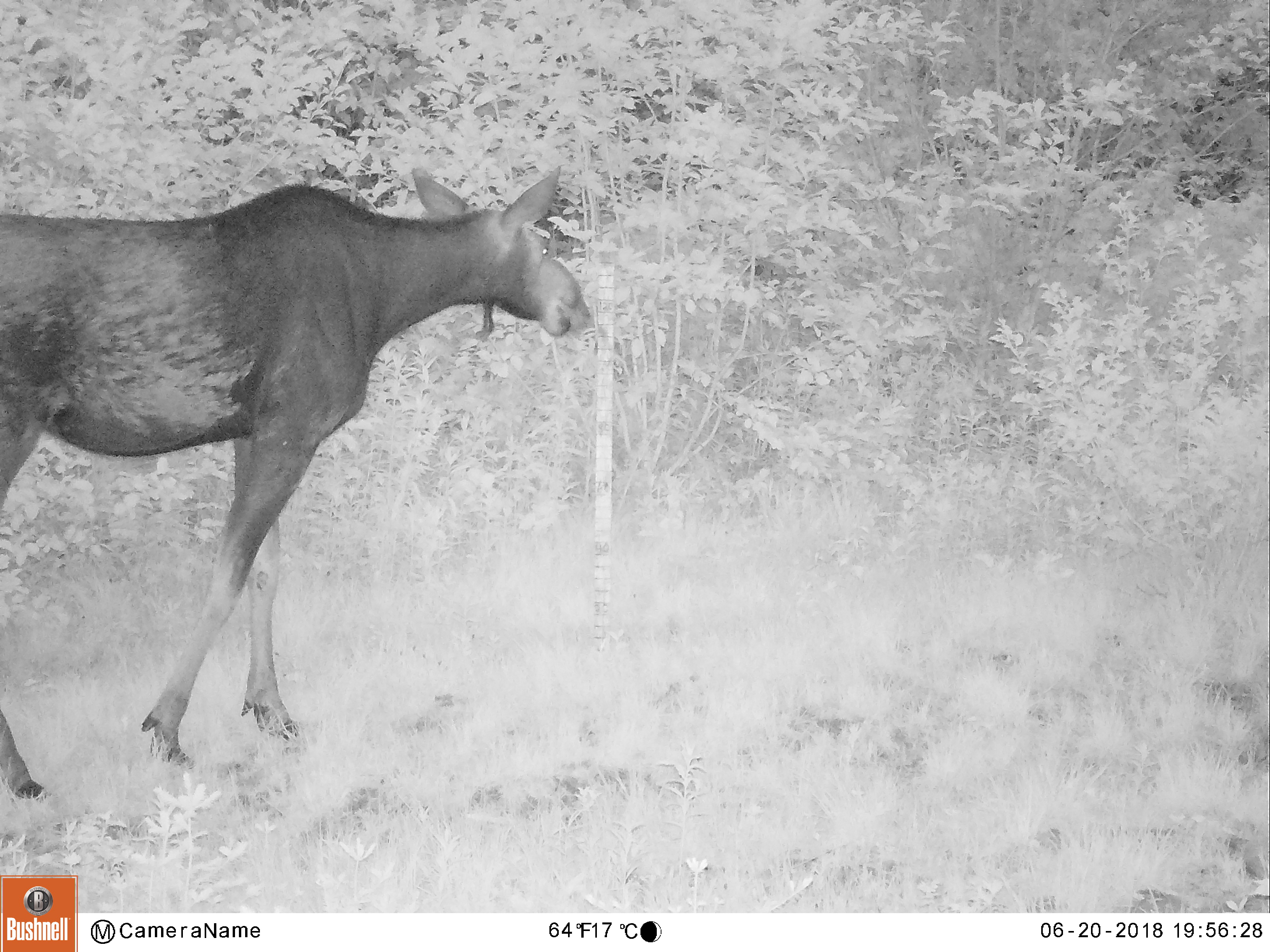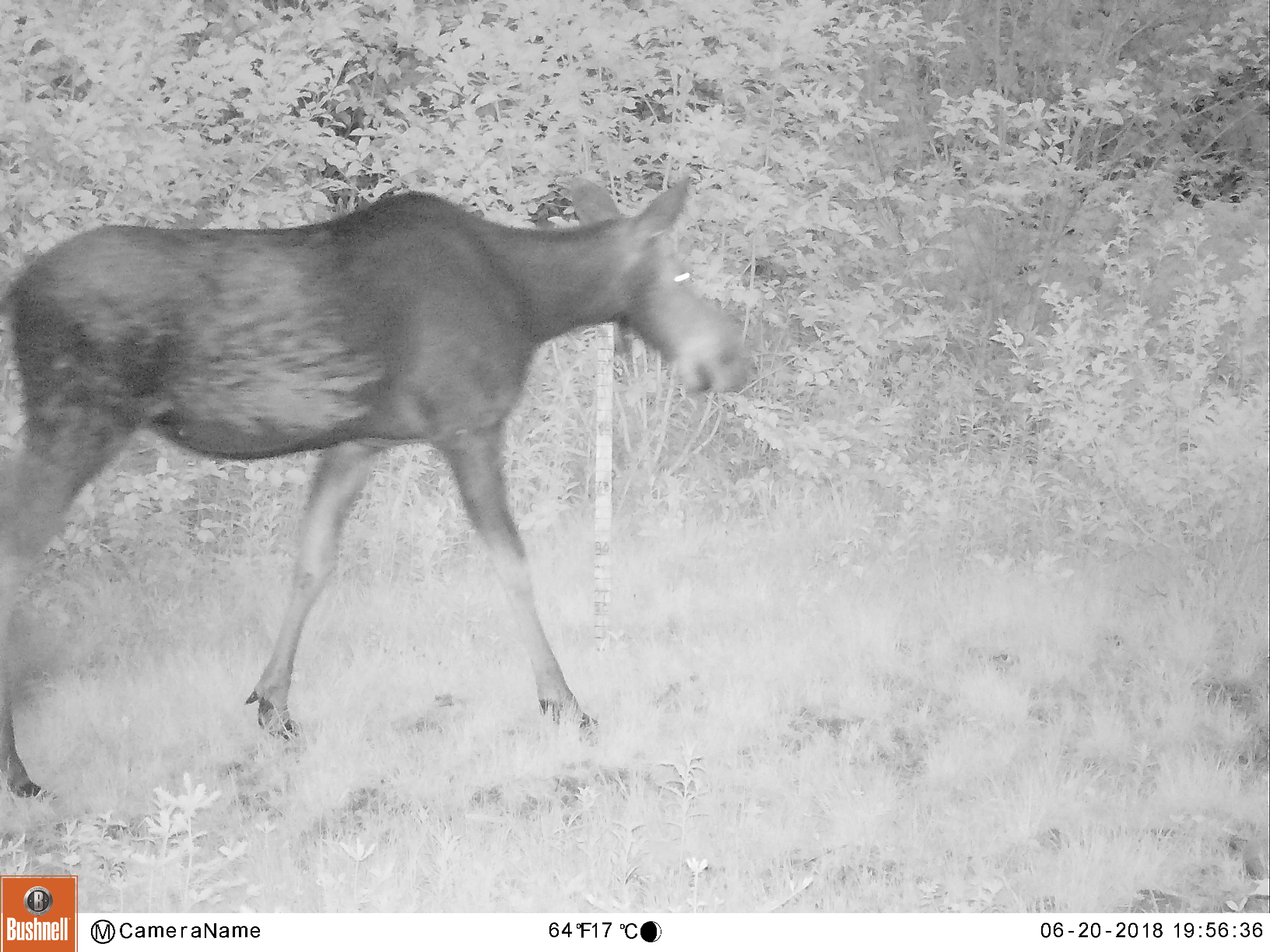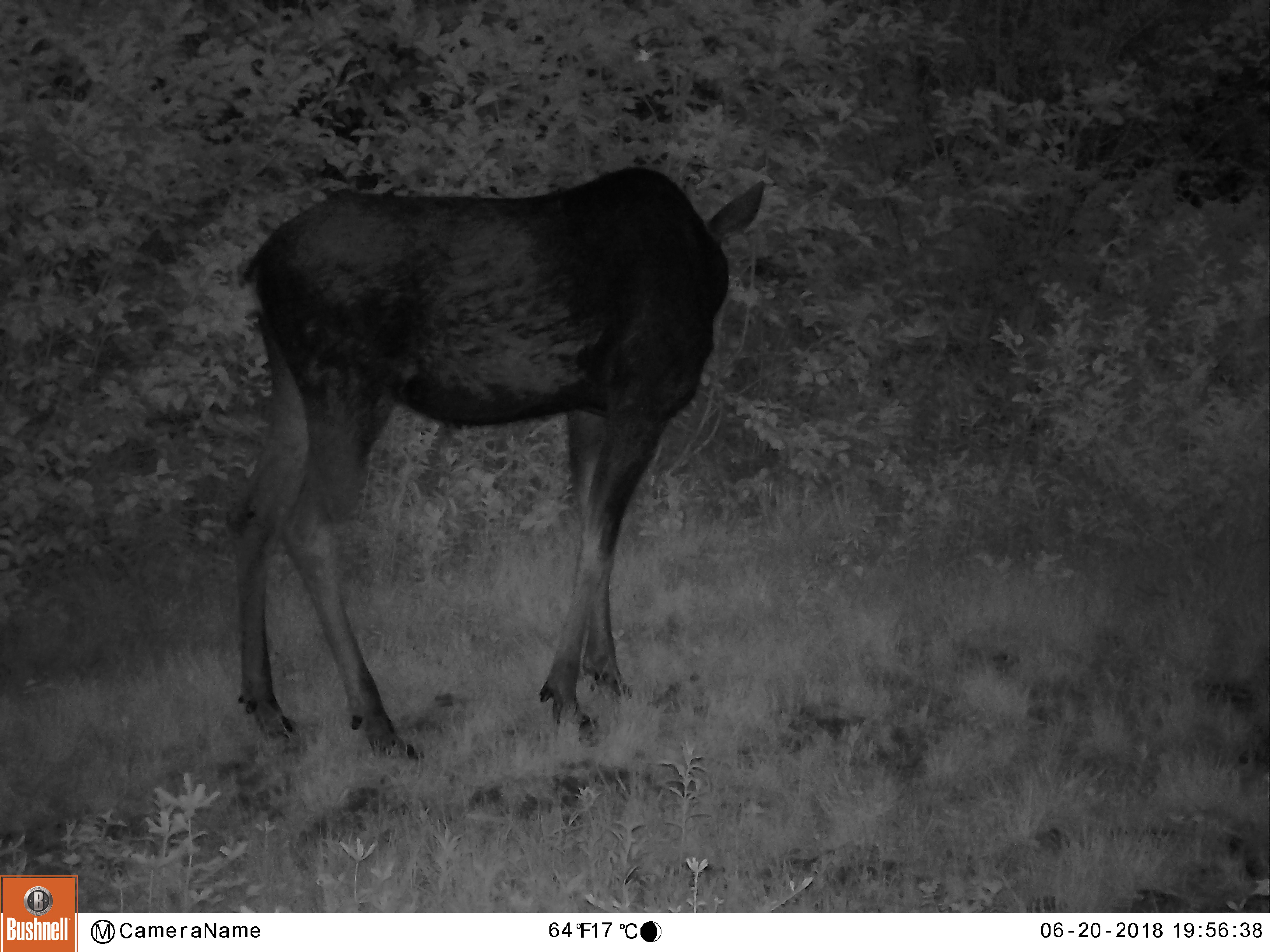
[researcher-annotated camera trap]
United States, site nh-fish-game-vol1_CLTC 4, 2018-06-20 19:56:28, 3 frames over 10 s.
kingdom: Animalia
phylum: Chordata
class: Mammalia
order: Artiodactyla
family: Cervidae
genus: Alces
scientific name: Alces alces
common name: moose